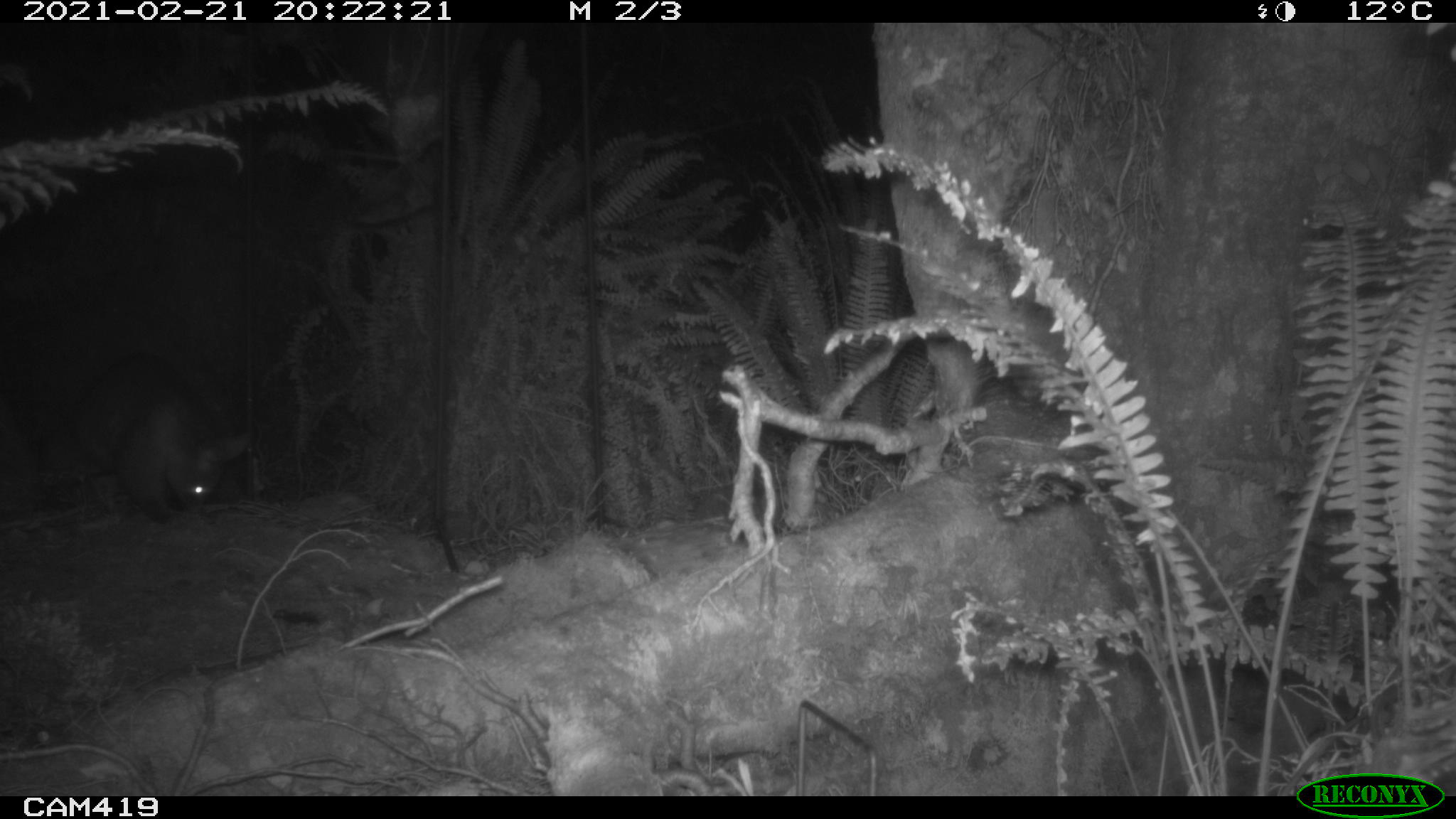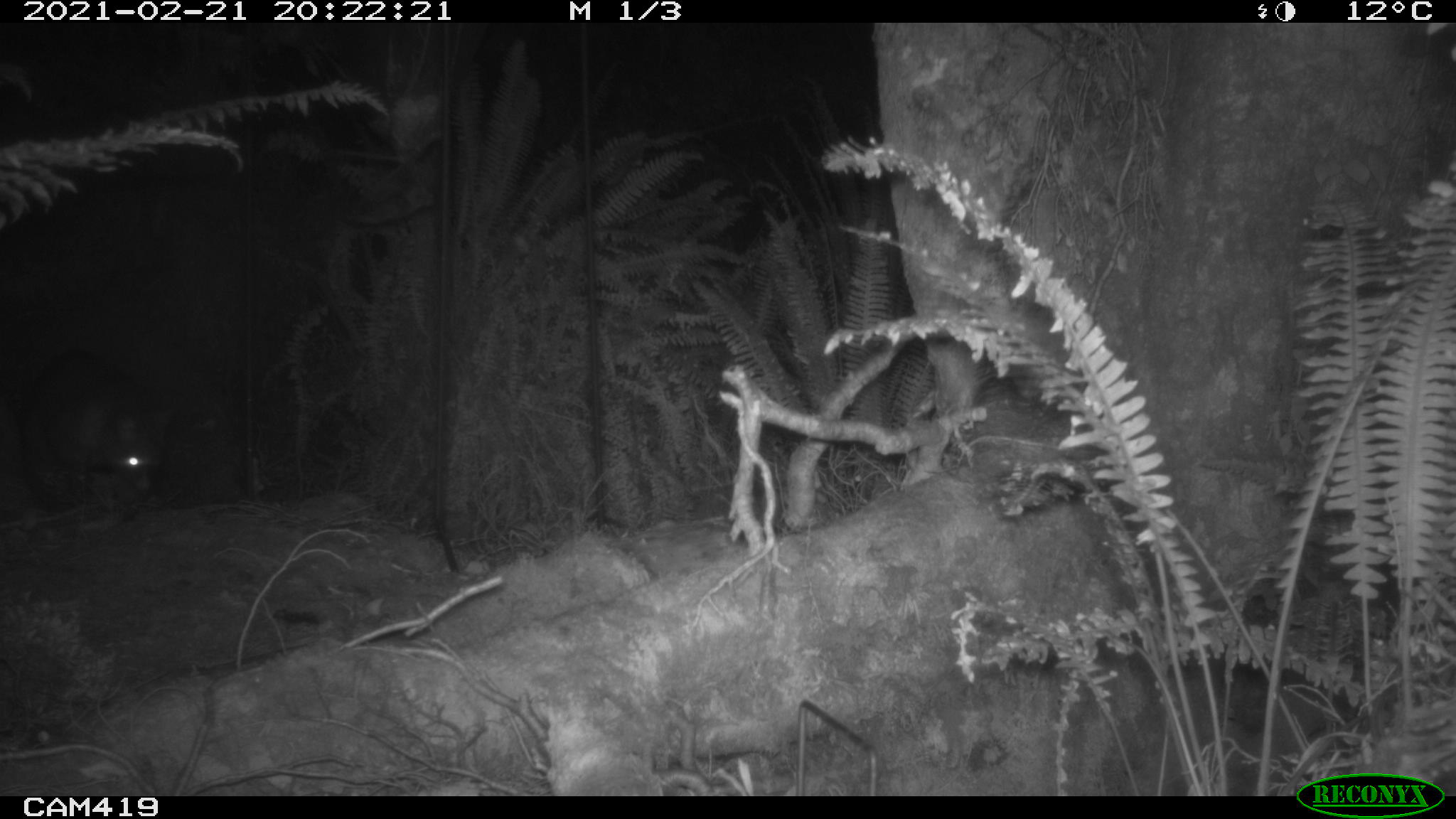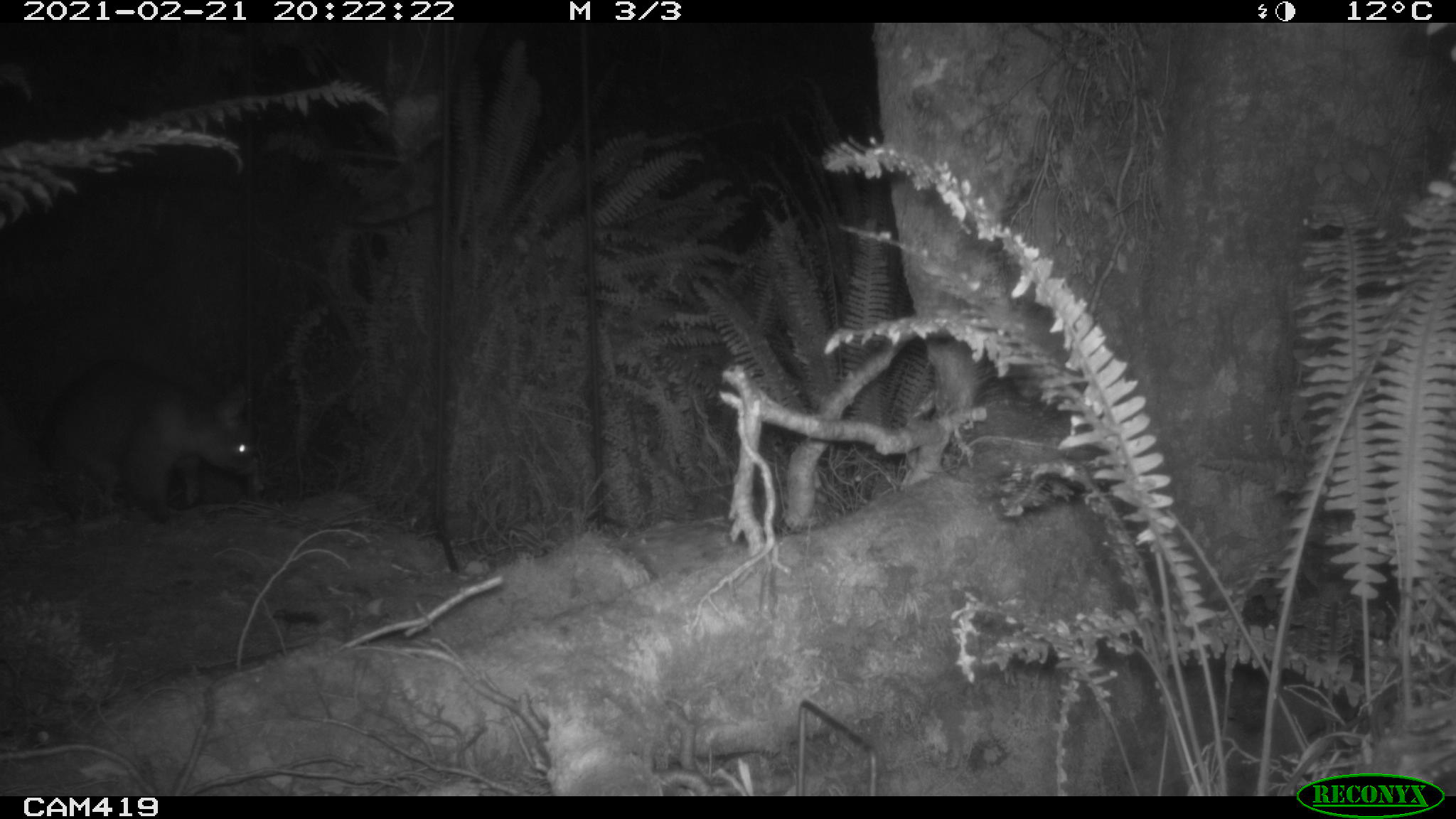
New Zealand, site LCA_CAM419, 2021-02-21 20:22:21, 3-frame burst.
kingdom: Animalia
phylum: Chordata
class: Mammalia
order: Diprotodontia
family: Phalangeridae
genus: Trichosurus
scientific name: Trichosurus vulpecula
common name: common brushtail possum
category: possum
Possum (common brushtail possum) (Trichosurus vulpecula).